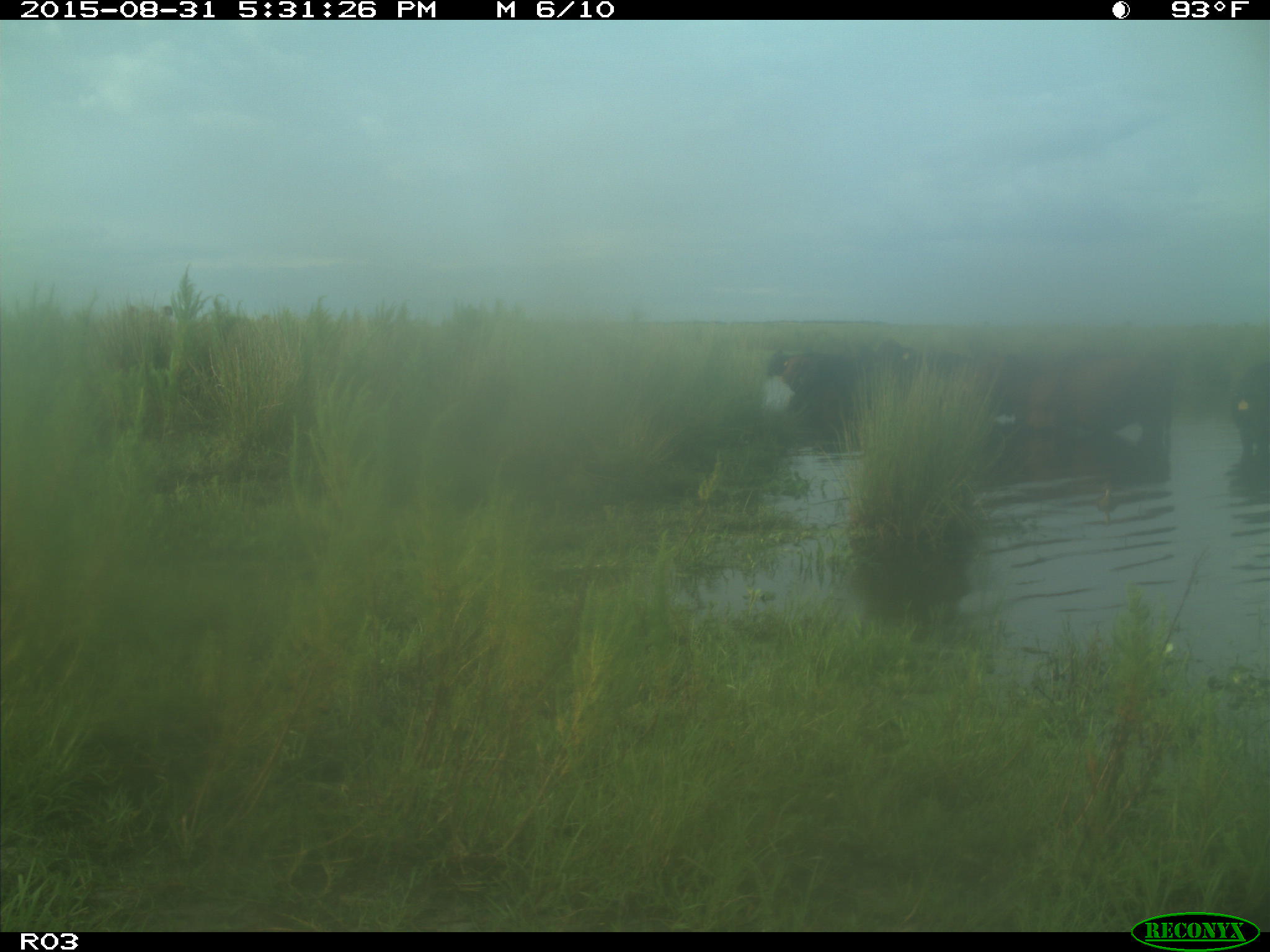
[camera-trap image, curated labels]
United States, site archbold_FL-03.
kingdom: Animalia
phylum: Chordata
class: Mammalia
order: Artiodactyla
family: Bovidae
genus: Bos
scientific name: Bos taurus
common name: domestic cow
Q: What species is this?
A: Bos taurus (domestic cow).